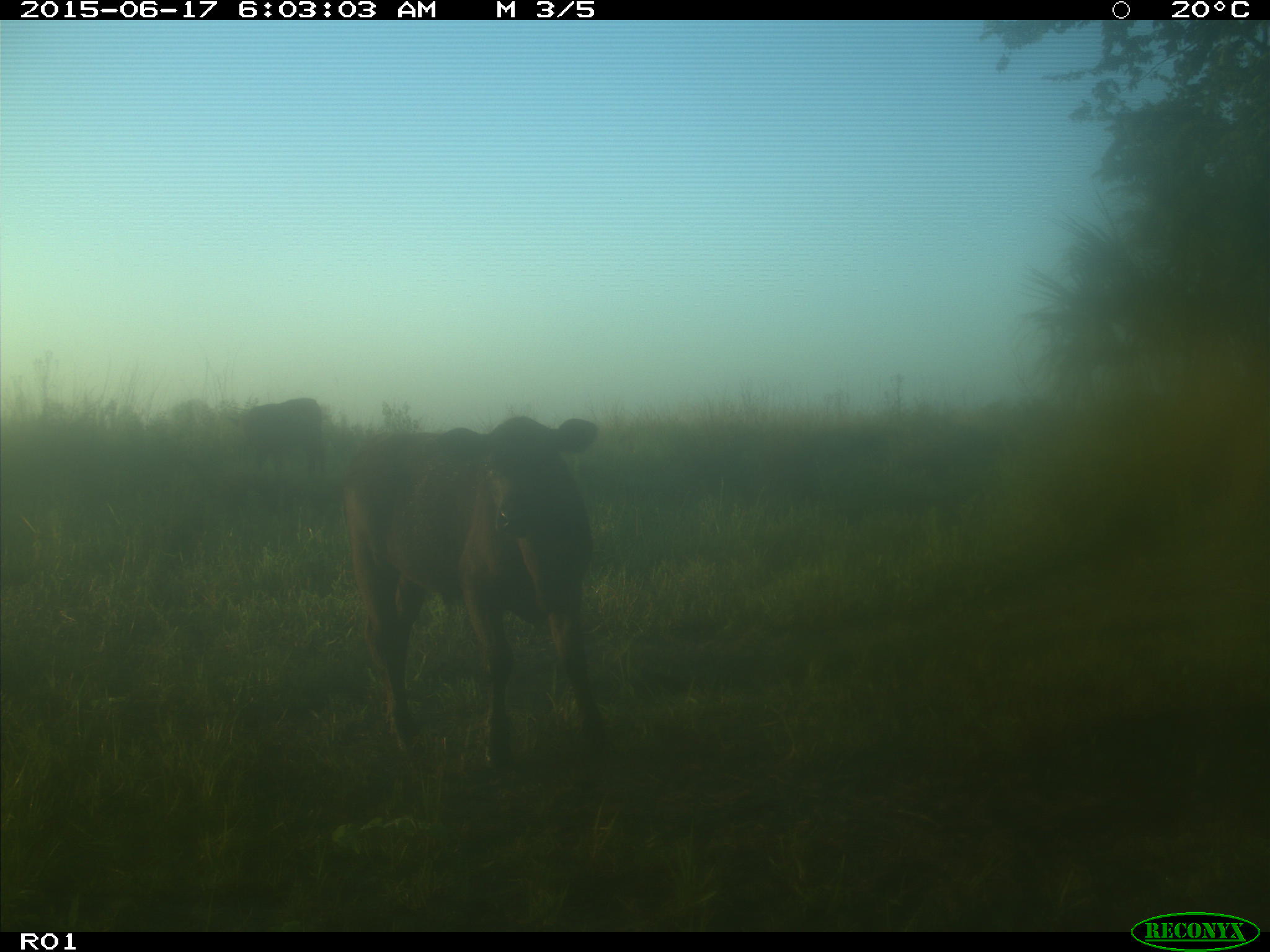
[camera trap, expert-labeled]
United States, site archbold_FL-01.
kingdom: Animalia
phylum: Chordata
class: Mammalia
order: Artiodactyla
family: Bovidae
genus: Bos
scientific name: Bos taurus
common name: domestic cow